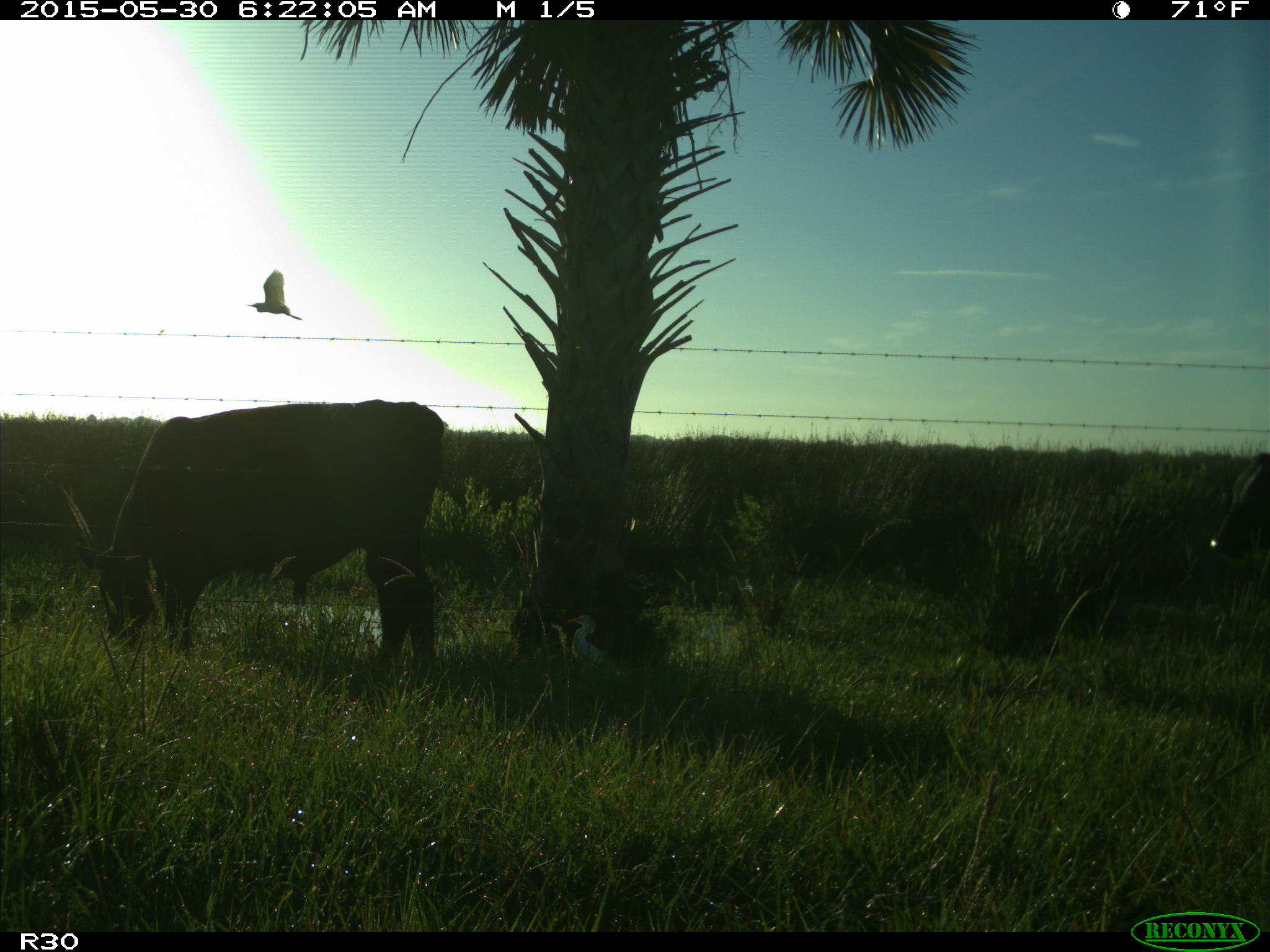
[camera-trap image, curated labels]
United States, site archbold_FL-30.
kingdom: Animalia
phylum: Chordata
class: Mammalia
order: Artiodactyla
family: Bovidae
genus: Bos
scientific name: Bos taurus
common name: domestic cow